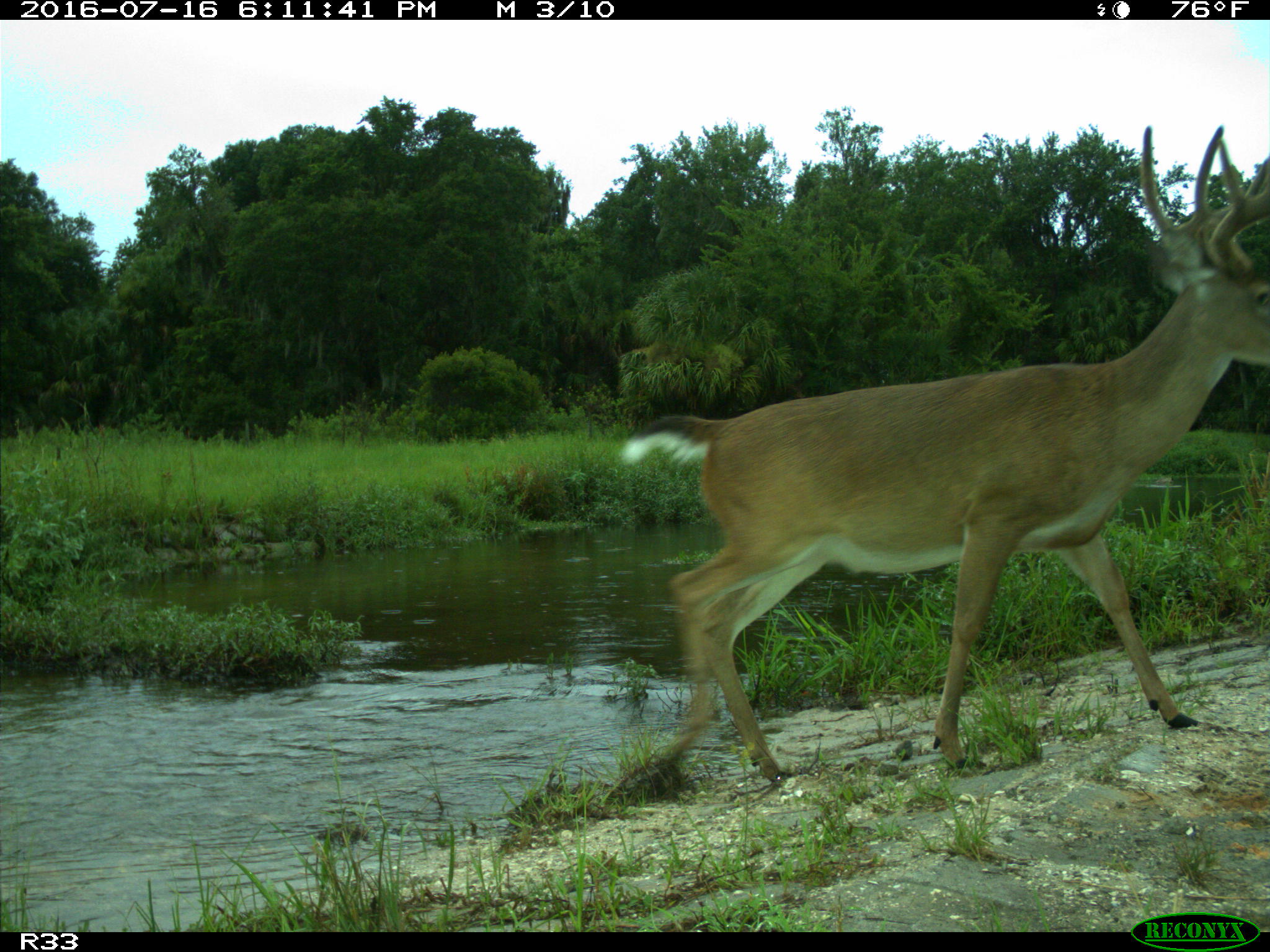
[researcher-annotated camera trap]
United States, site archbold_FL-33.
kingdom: Animalia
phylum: Chordata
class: Mammalia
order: Artiodactyla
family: Cervidae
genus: Odocoileus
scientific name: Odocoileus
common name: deer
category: unidentified deer